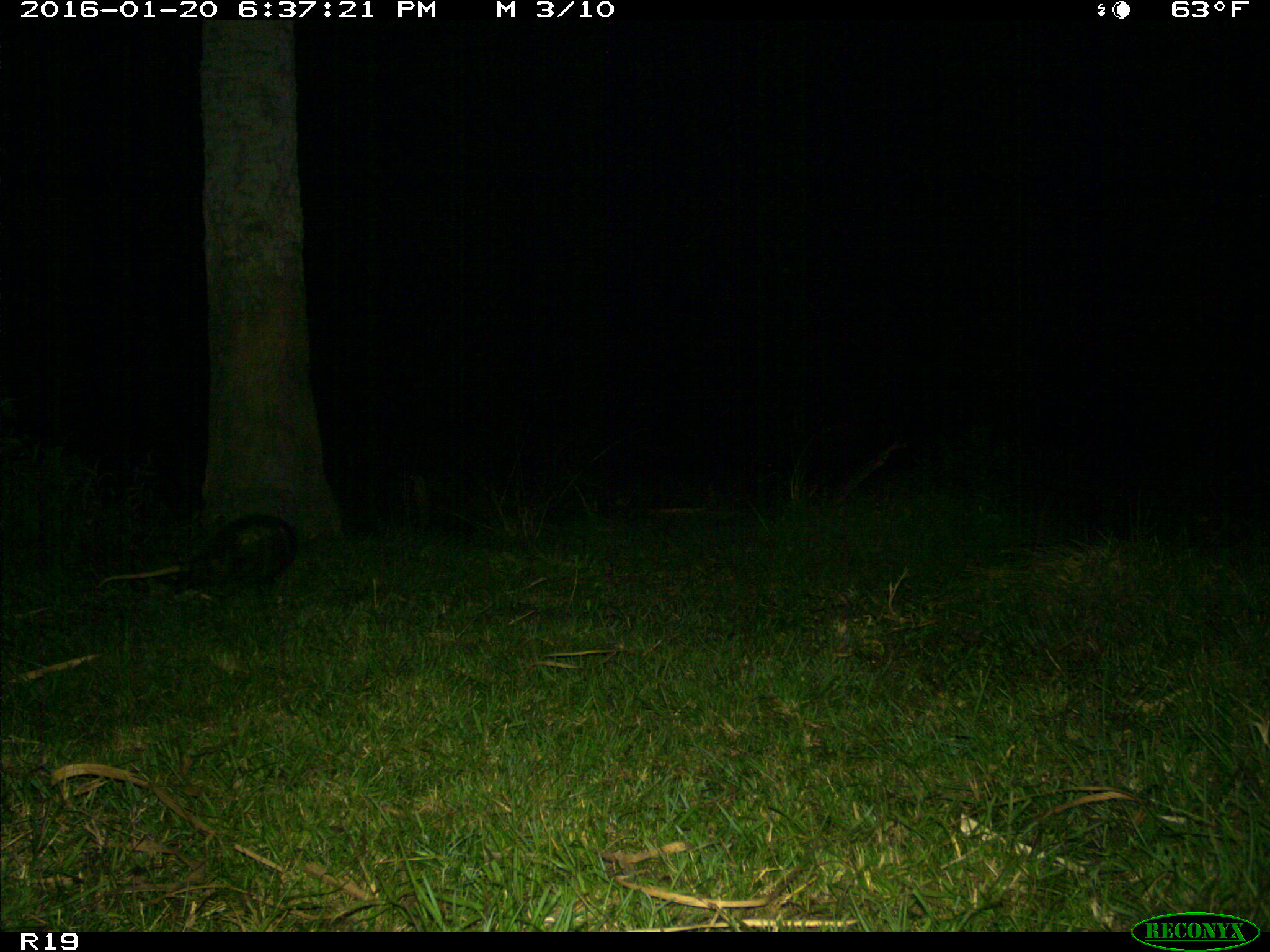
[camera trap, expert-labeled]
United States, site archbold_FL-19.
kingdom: Animalia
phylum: Chordata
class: Mammalia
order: Didelphimorphia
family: Didelphidae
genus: Didelphis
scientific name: Didelphis virginiana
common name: virginia opossum